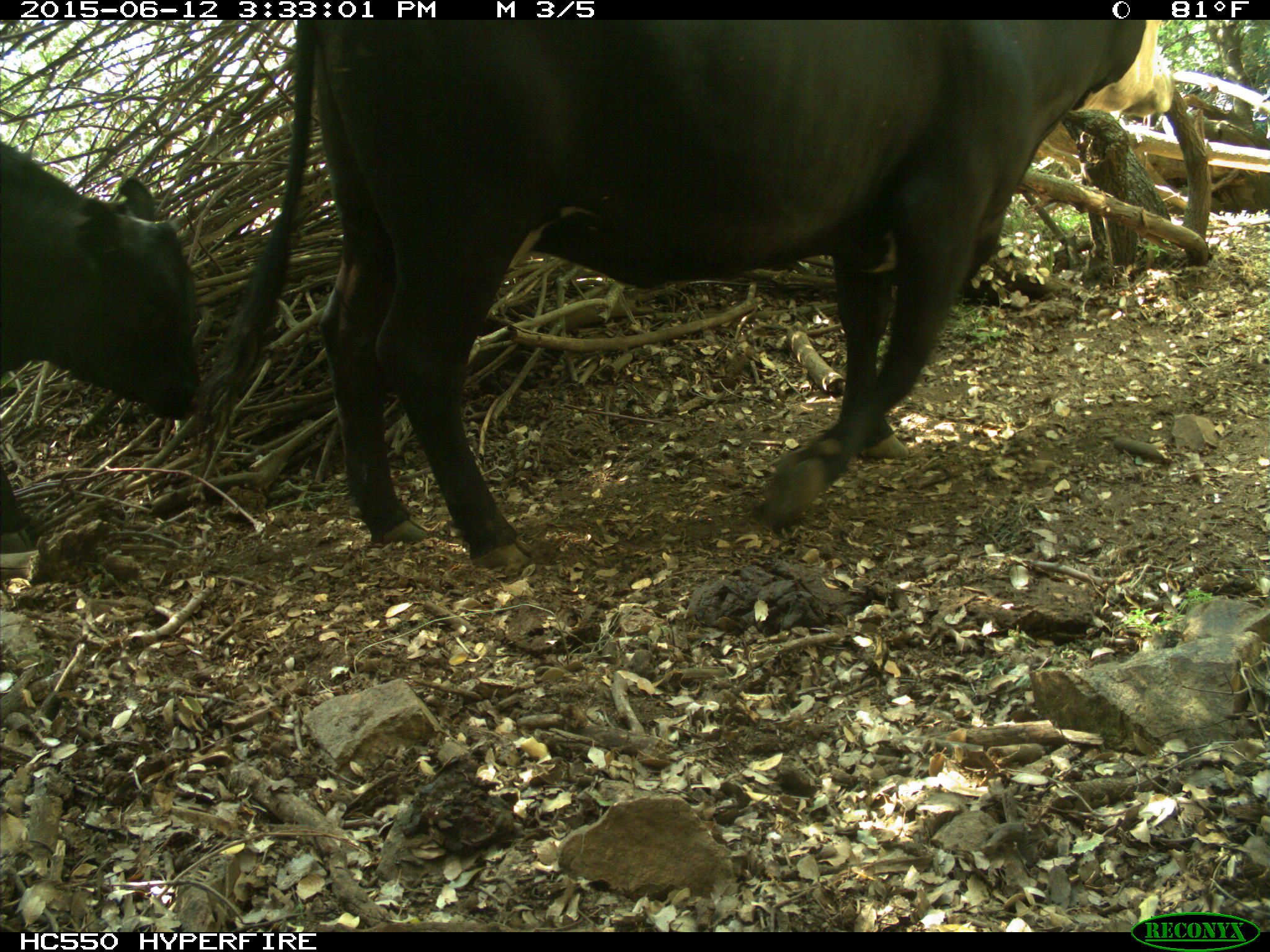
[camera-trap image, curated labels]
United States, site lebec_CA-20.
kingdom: Animalia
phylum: Chordata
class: Mammalia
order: Artiodactyla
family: Bovidae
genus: Bos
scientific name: Bos taurus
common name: domestic cow